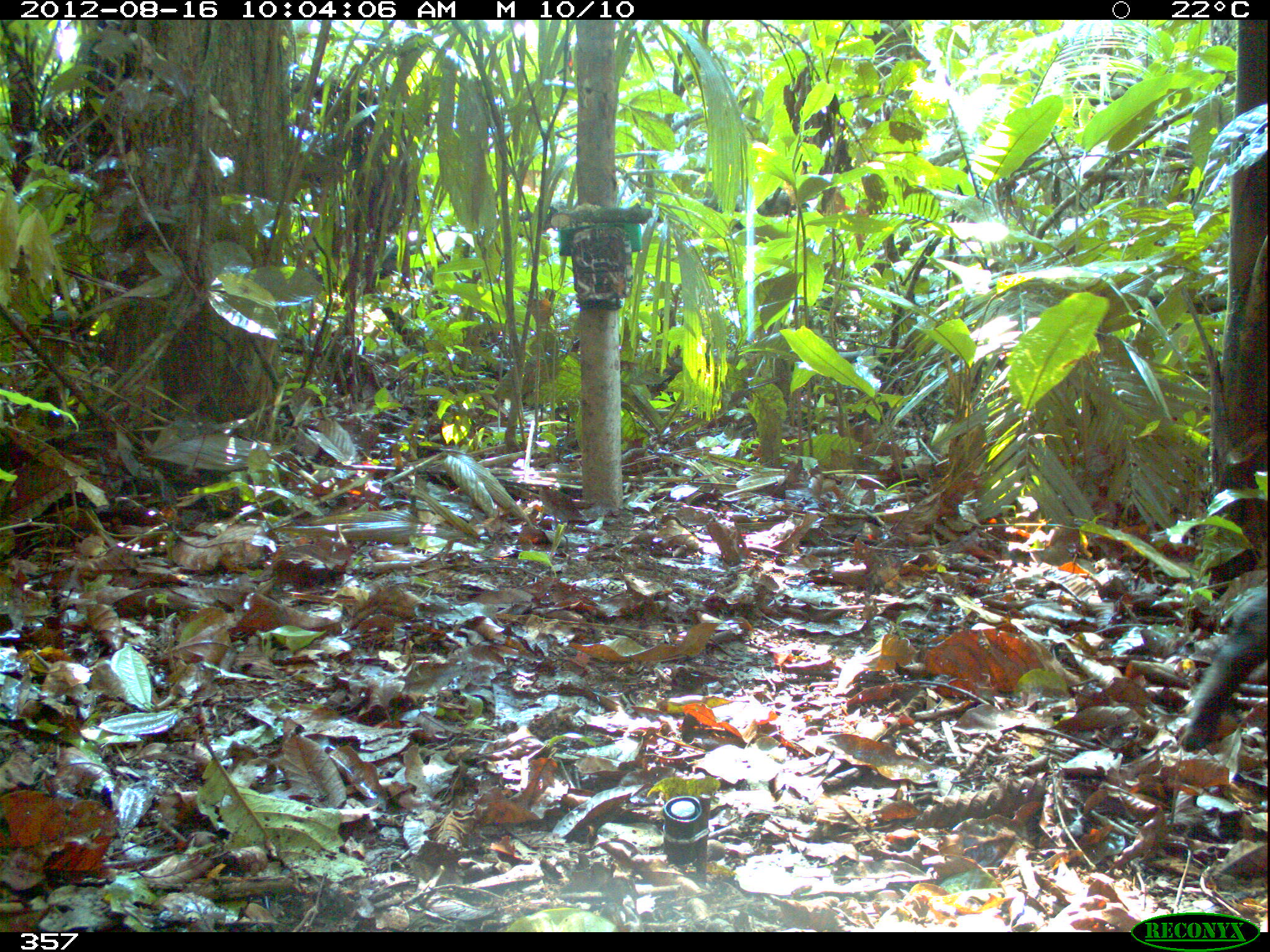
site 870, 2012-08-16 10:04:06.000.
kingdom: Animalia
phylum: Chordata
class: Mammalia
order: Artiodactyla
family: Tayassuidae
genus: Tayassu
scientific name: Tayassu pecari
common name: white-lipped peccary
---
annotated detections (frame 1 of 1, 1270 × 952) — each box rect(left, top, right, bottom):
tayassu pecari: rect(1180, 591, 1269, 750)